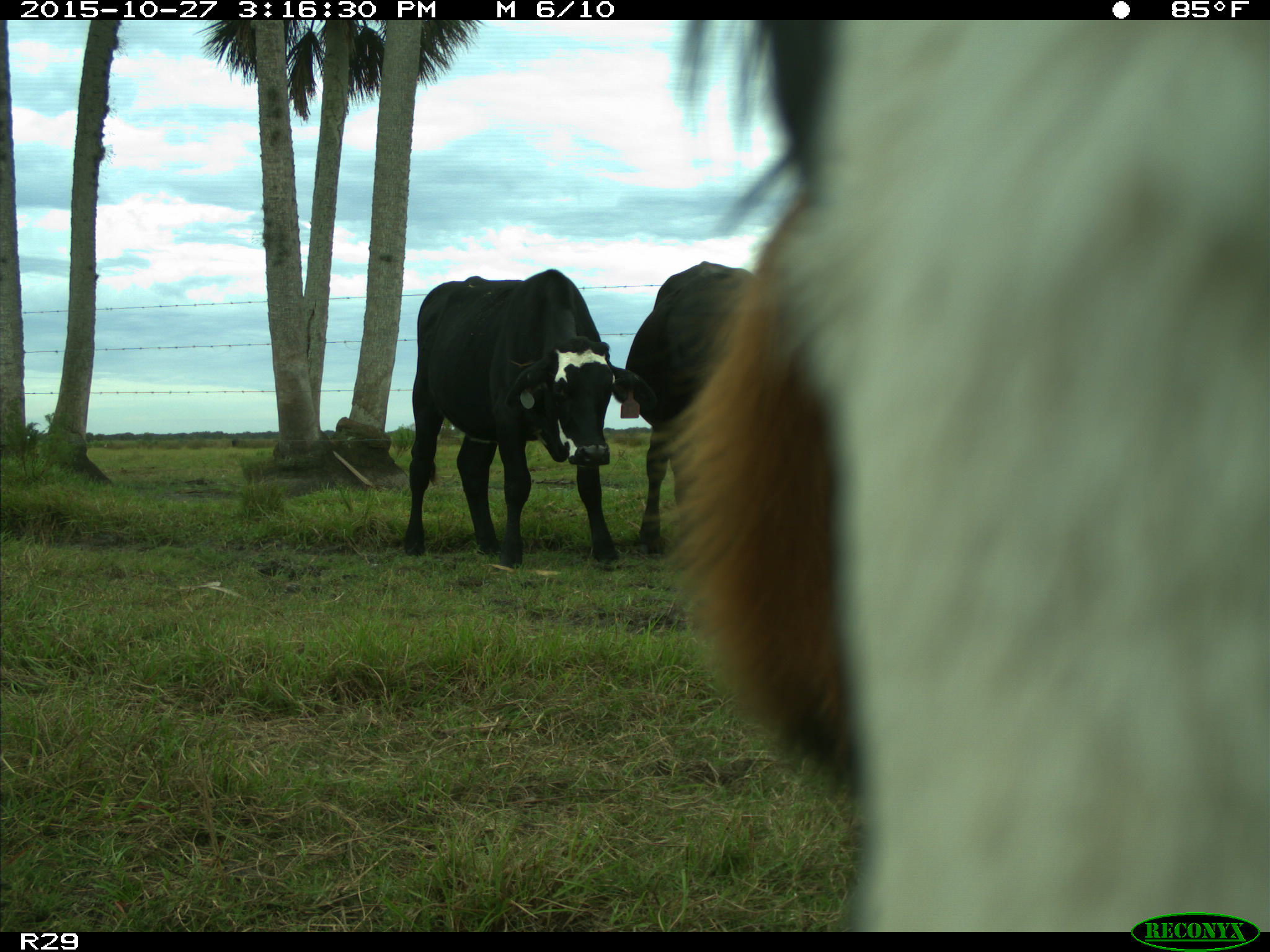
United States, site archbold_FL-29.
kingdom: Animalia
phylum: Chordata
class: Mammalia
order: Artiodactyla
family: Bovidae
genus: Bos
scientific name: Bos taurus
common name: domestic cow